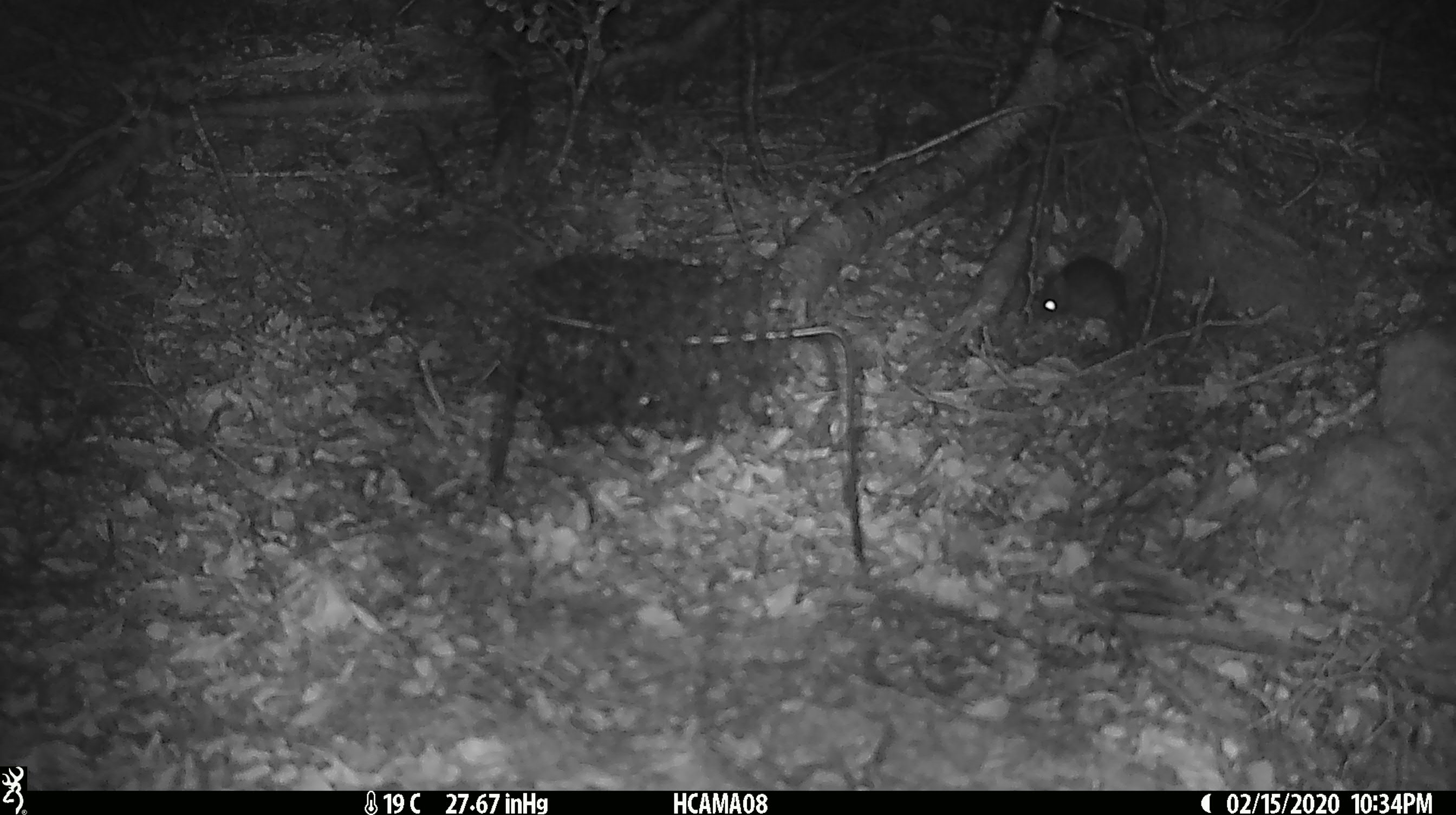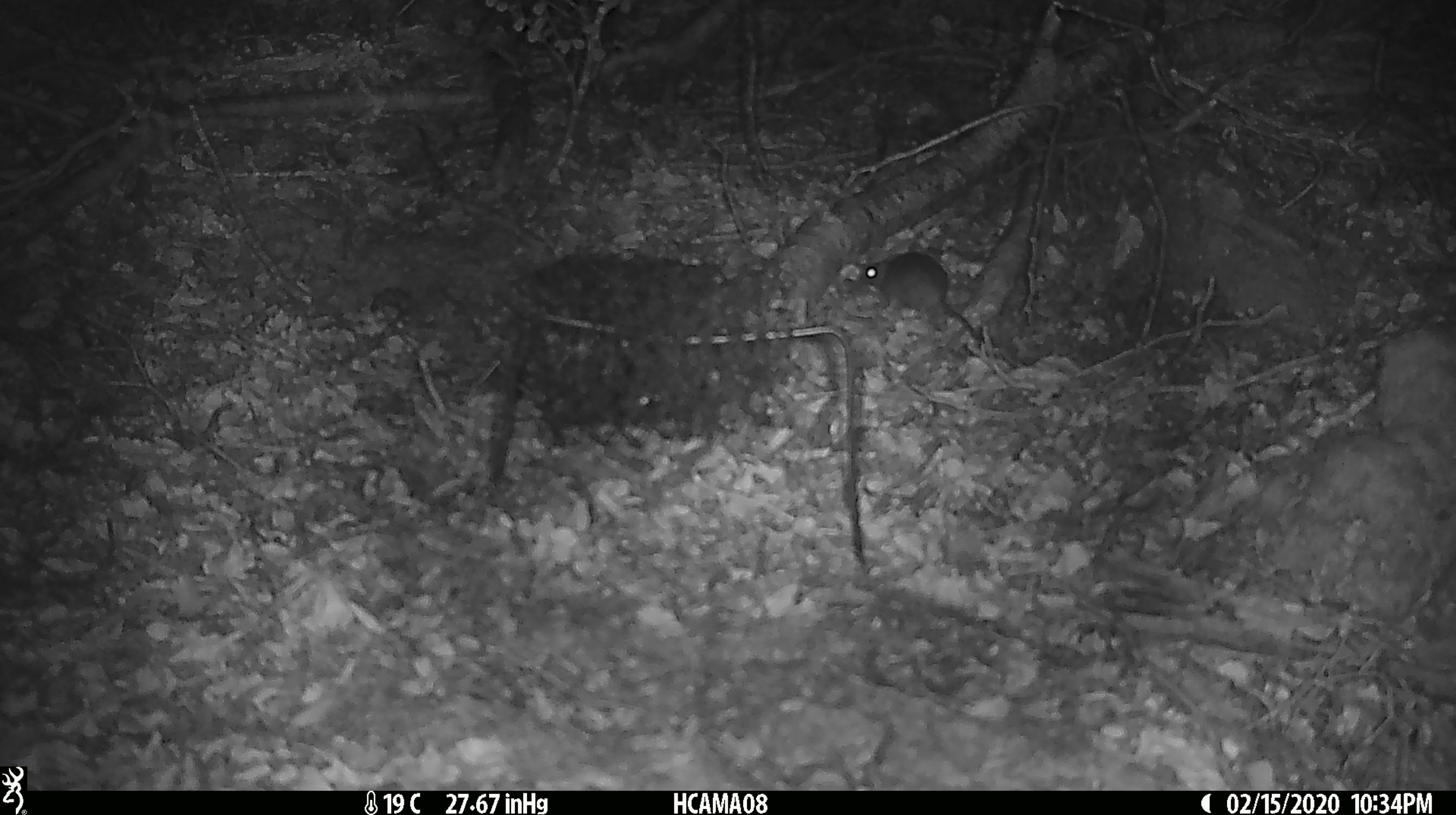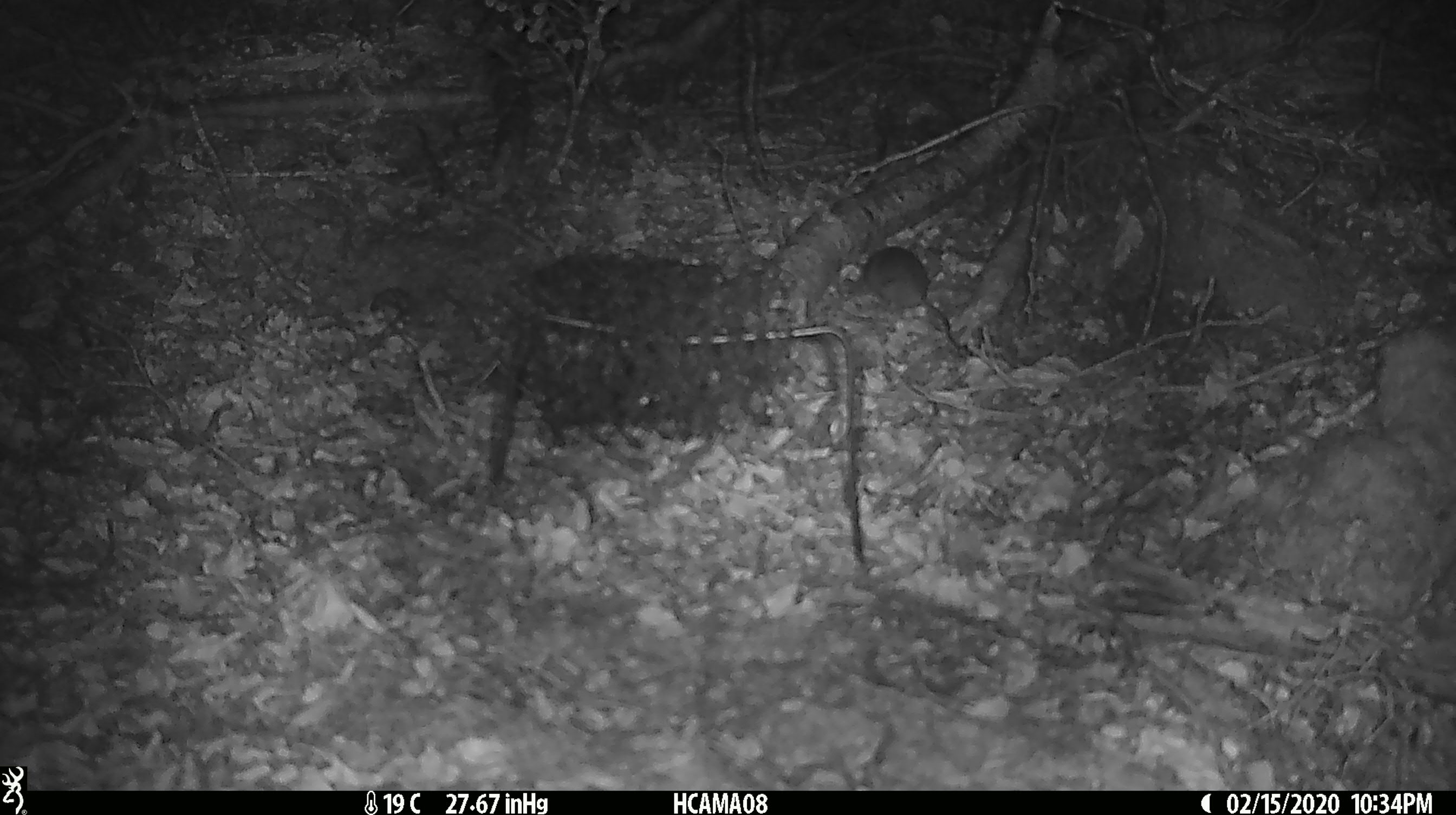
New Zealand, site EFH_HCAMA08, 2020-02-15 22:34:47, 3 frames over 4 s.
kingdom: Animalia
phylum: Chordata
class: Mammalia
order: Rodentia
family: Muridae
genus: Mus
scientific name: Mus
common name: mouse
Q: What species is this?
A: Mouse (Mus).